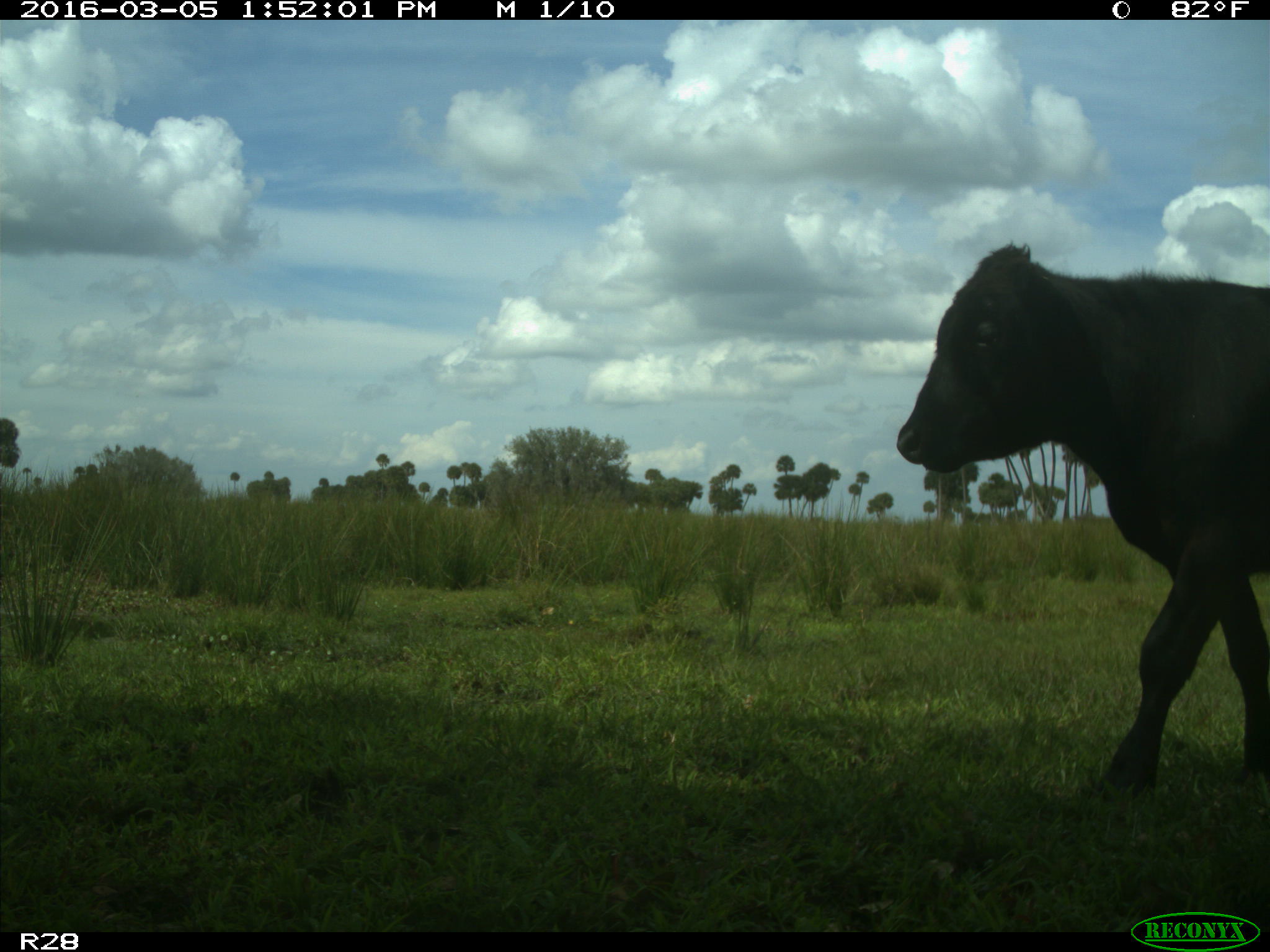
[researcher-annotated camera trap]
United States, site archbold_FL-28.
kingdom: Animalia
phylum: Chordata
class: Mammalia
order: Artiodactyla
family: Bovidae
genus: Bos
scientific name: Bos taurus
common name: domestic cow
Bos taurus (domestic cow).